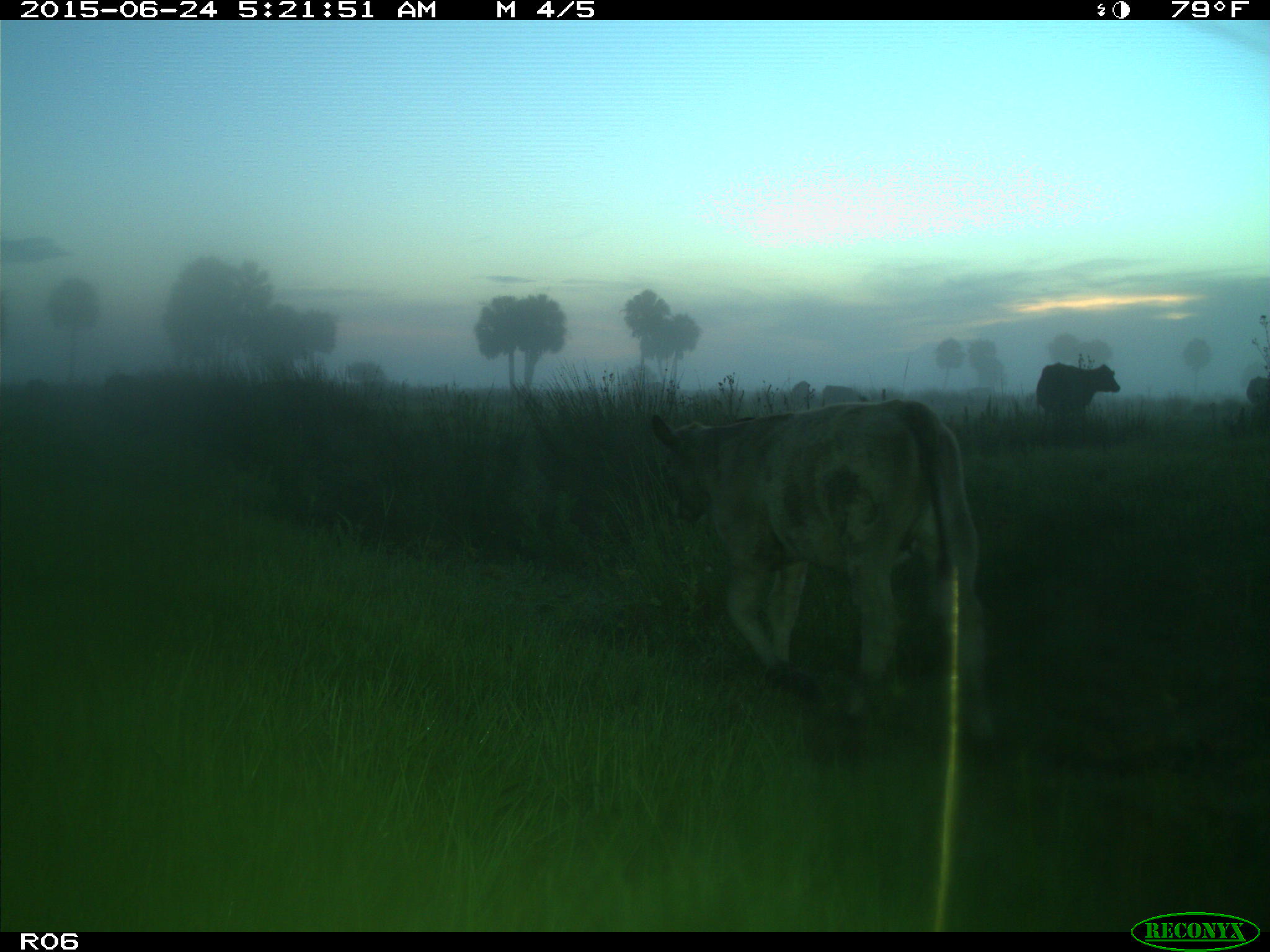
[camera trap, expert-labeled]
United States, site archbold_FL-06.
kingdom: Animalia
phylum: Chordata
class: Mammalia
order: Artiodactyla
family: Bovidae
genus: Bos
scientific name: Bos taurus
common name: domestic cow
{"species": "Bos taurus (domestic cow)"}